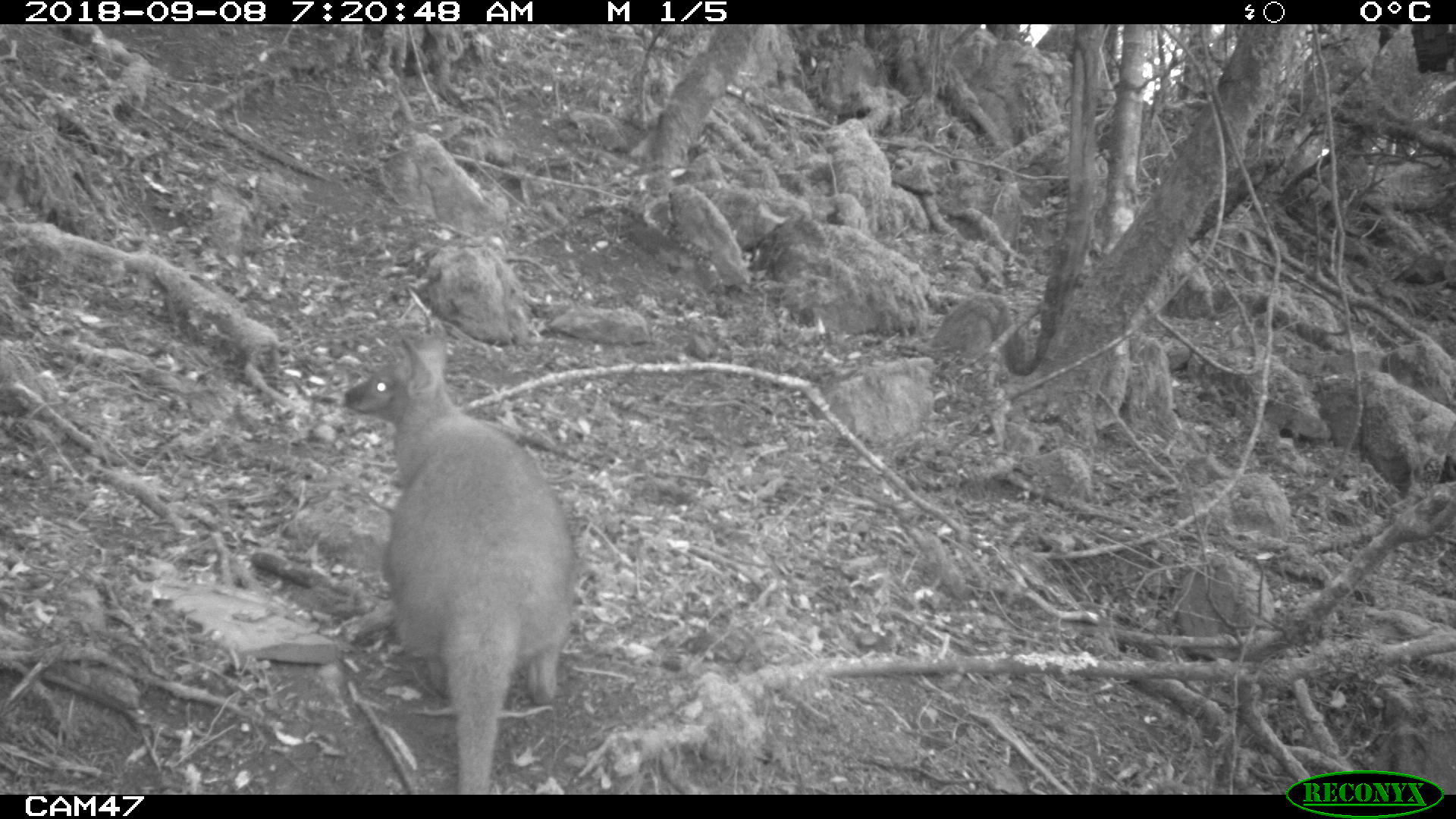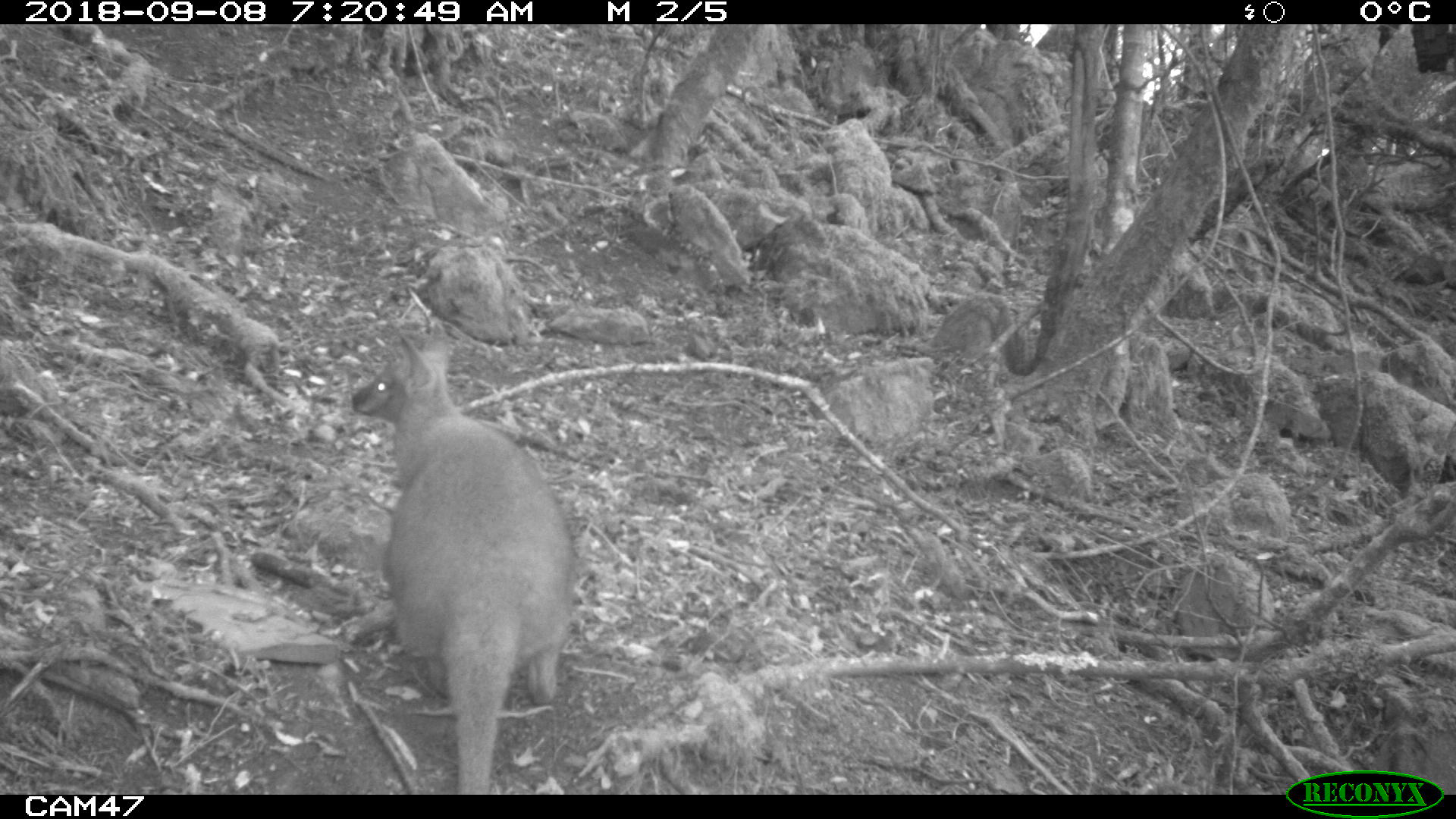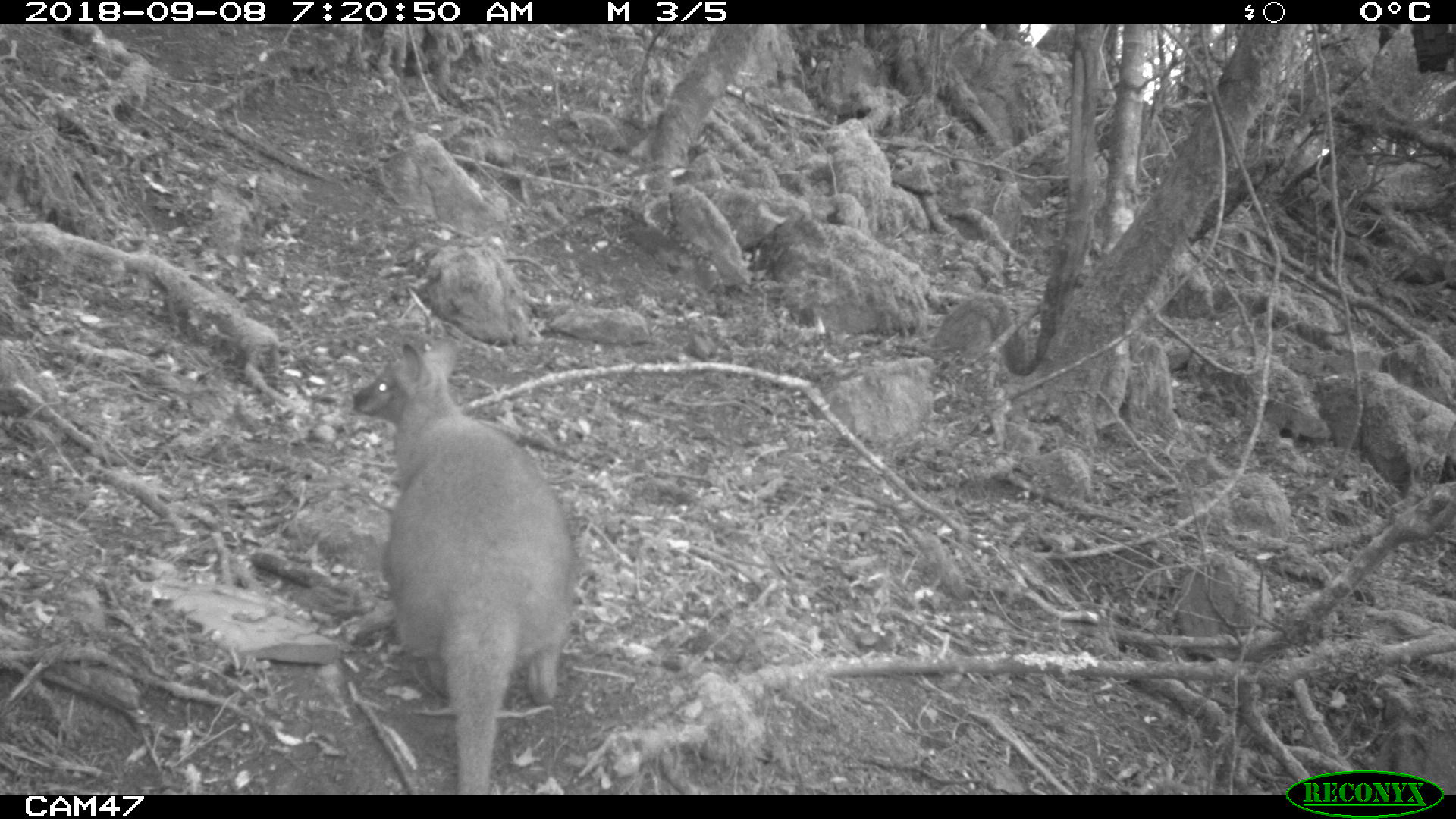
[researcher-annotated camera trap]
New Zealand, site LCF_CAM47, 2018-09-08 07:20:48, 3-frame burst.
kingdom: Animalia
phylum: Chordata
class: Mammalia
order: Diprotodontia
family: Macropodidae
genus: Notamacropus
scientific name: Notamacropus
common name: wallaby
Wallaby (Notamacropus).